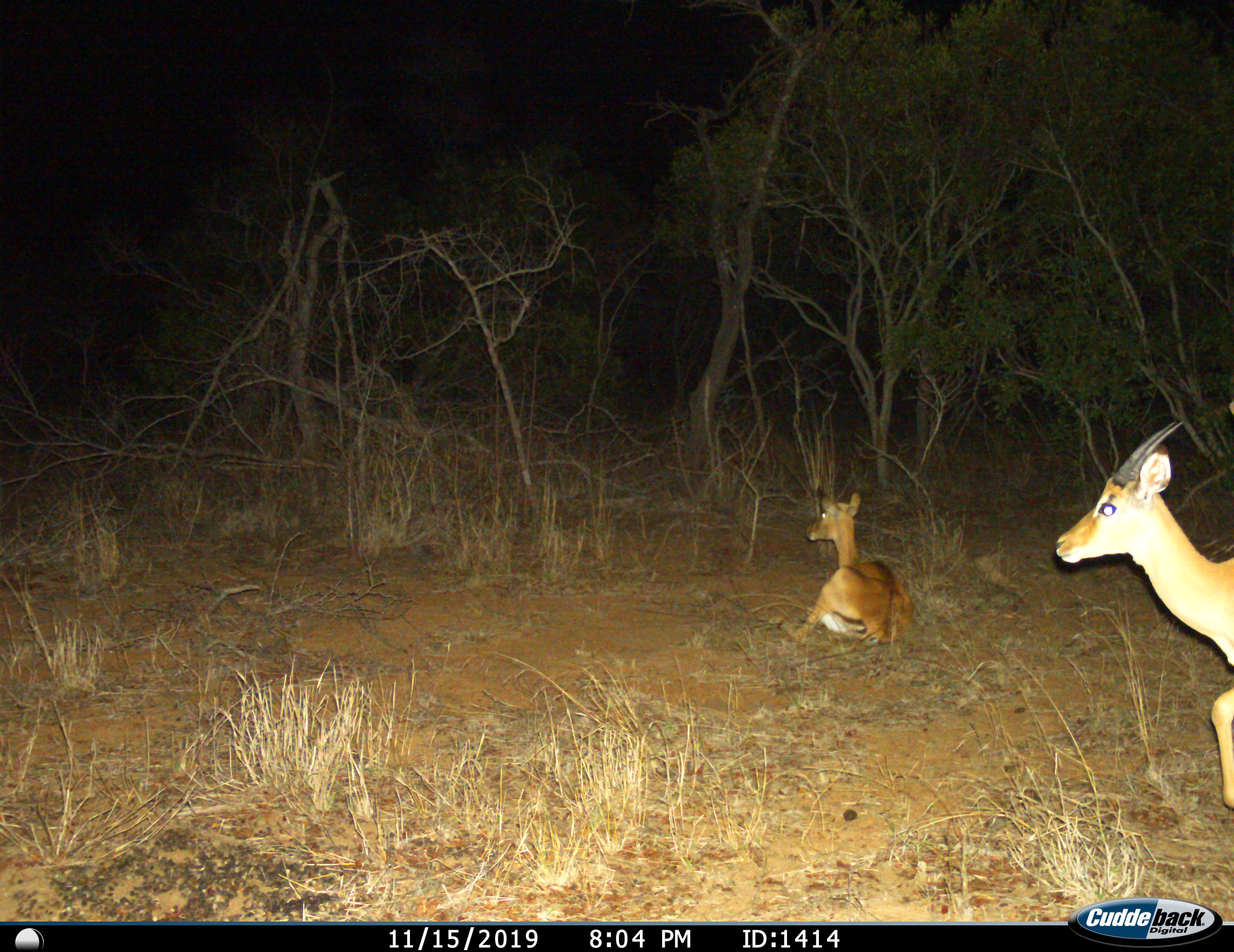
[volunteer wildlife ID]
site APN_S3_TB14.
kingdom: Animalia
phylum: Chordata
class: Mammalia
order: Artiodactyla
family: Bovidae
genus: Aepyceros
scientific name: Aepyceros melampus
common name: impala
Impala (Aepyceros melampus), count 2. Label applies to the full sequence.